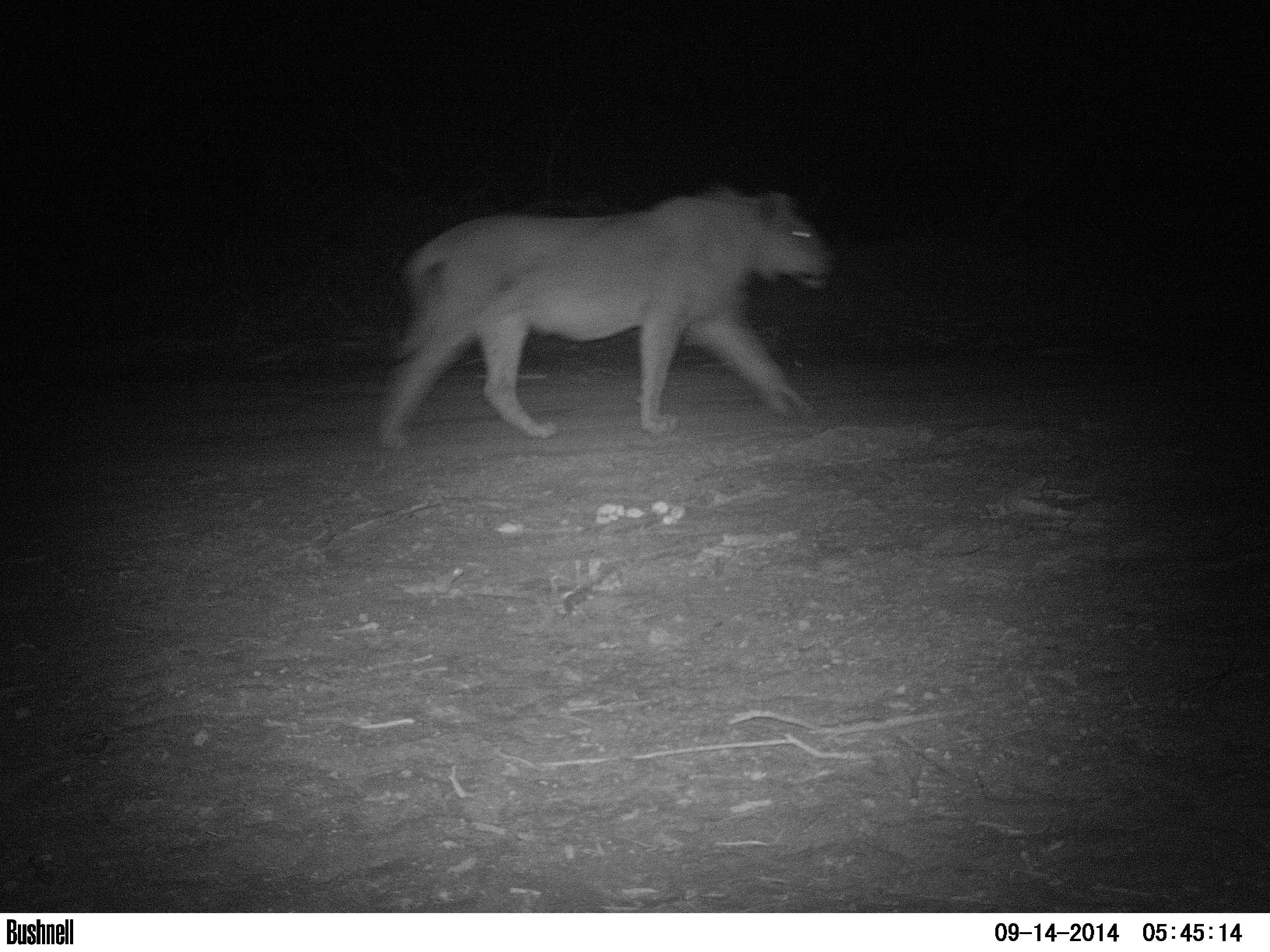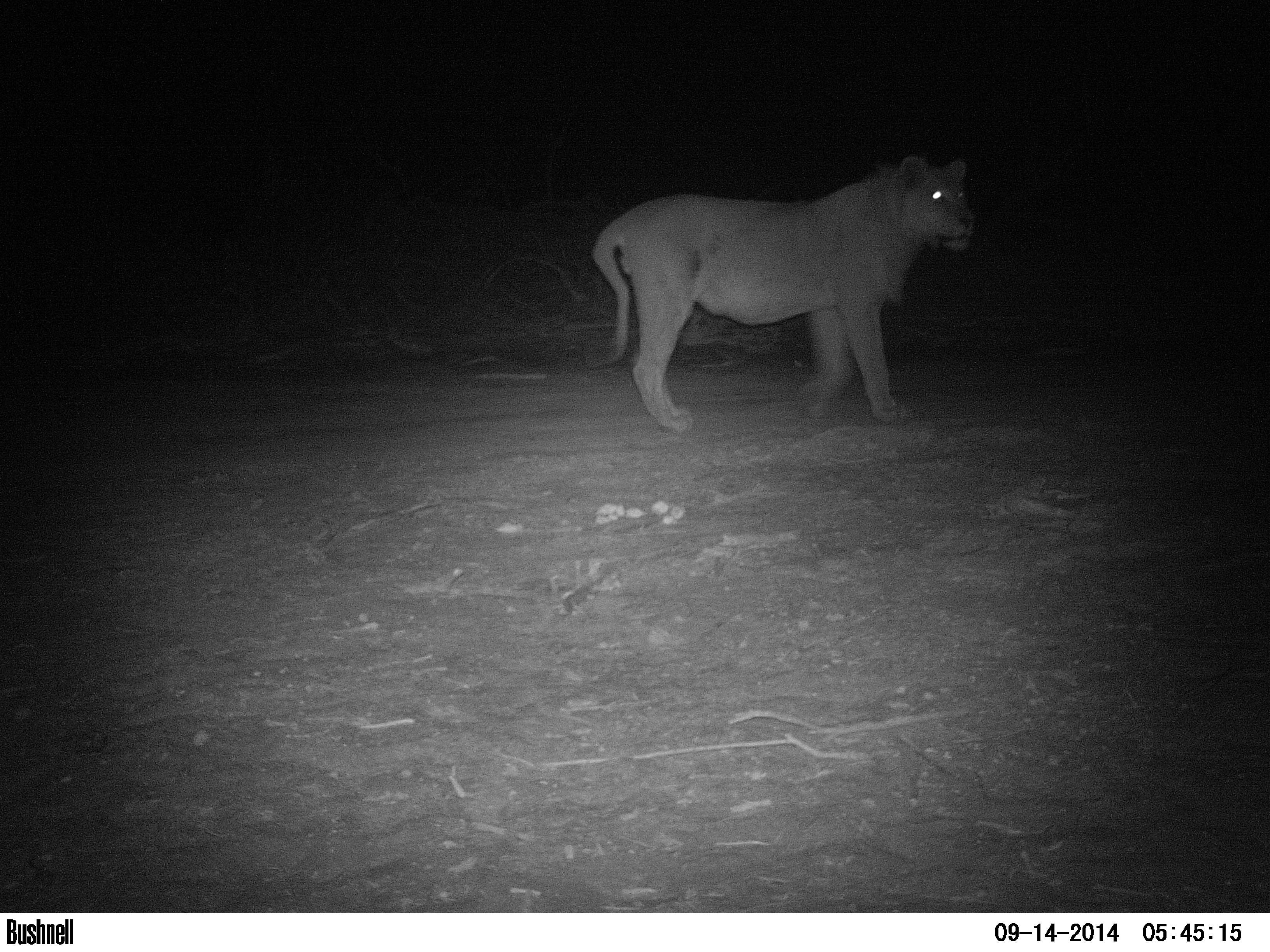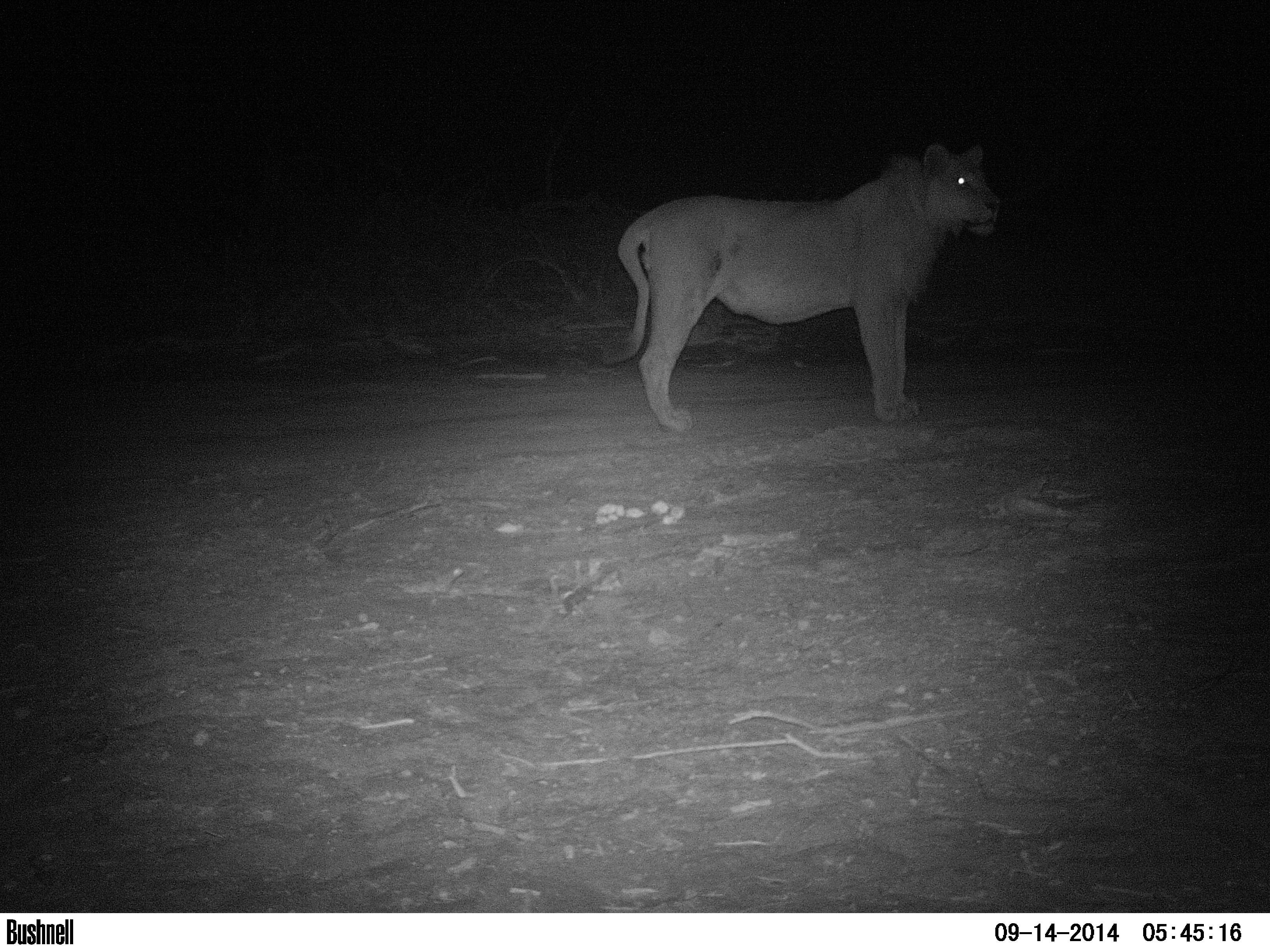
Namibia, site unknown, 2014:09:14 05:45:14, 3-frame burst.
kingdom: Animalia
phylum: Chordata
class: Mammalia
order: Carnivora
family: Felidae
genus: Panthera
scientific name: Panthera leo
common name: lion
Panthera leo (lion).